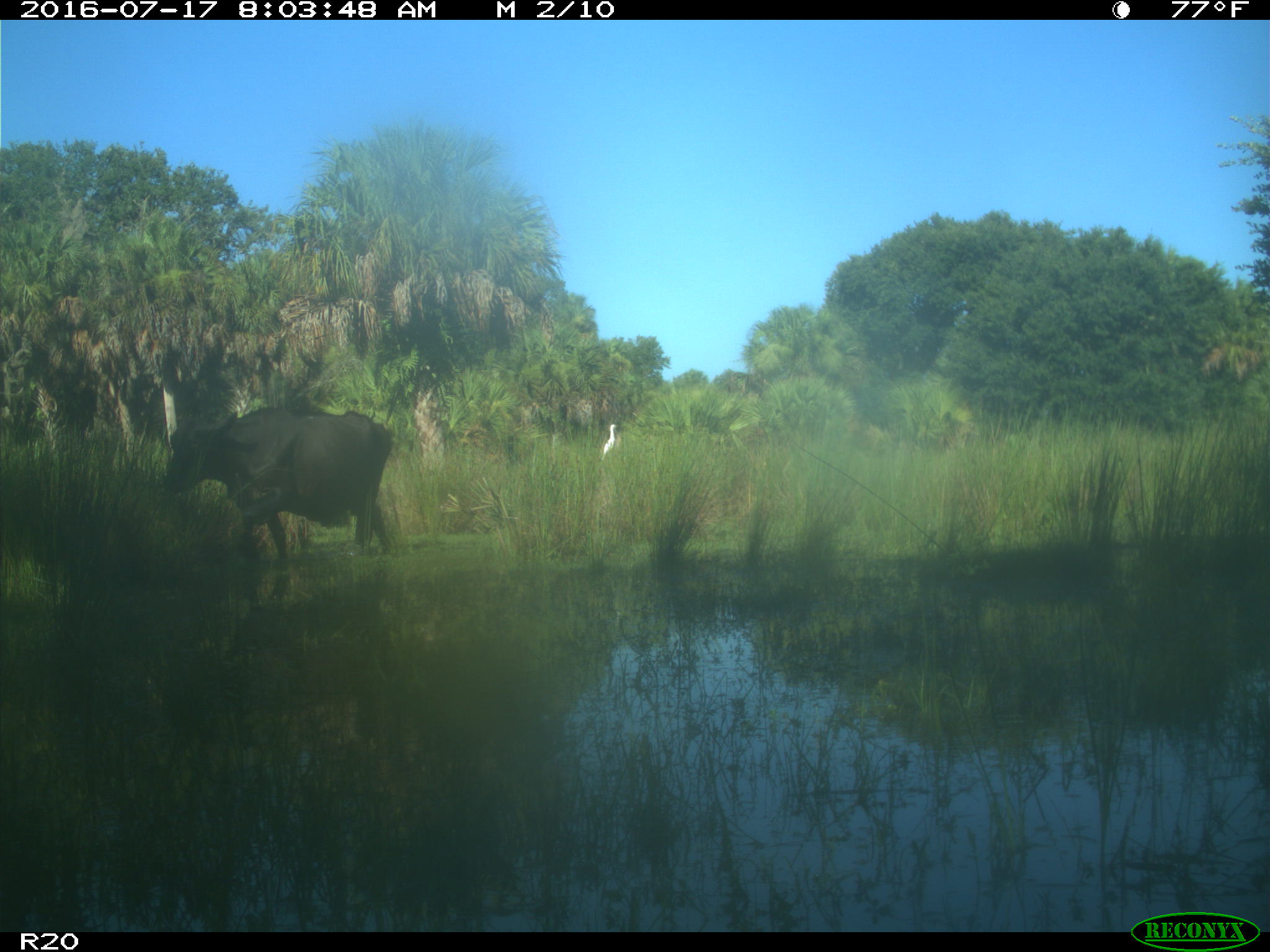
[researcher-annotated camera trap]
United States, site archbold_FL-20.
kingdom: Animalia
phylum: Chordata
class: Mammalia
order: Artiodactyla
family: Bovidae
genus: Bos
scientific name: Bos taurus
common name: domestic cow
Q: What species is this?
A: Bos taurus (domestic cow).